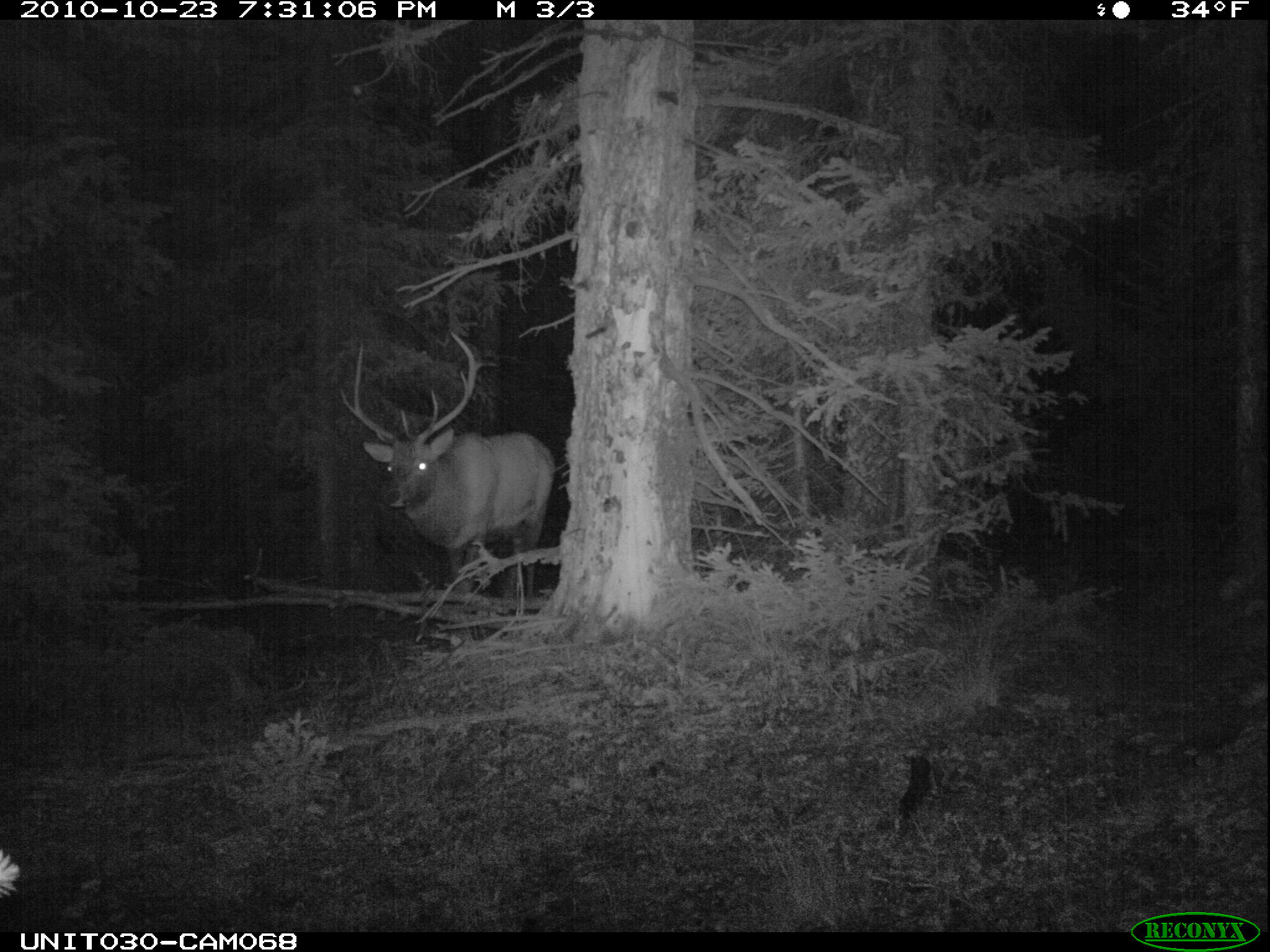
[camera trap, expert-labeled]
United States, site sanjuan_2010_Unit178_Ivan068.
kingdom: Animalia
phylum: Chordata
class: Mammalia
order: Artiodactyla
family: Cervidae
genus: Cervus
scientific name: Cervus elaphus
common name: red deer